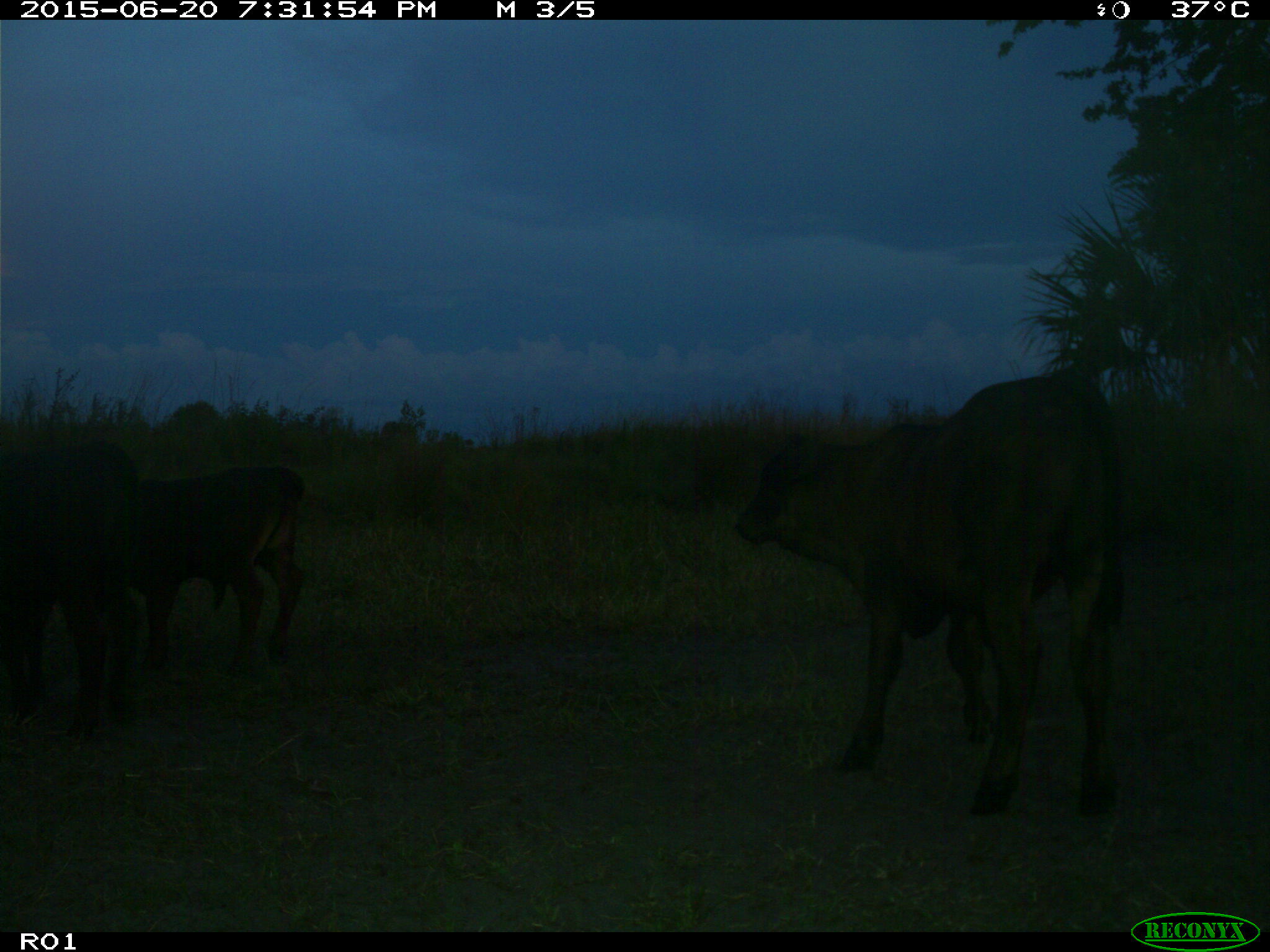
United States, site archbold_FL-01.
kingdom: Animalia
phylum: Chordata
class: Mammalia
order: Artiodactyla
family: Bovidae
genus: Bos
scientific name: Bos taurus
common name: domestic cow